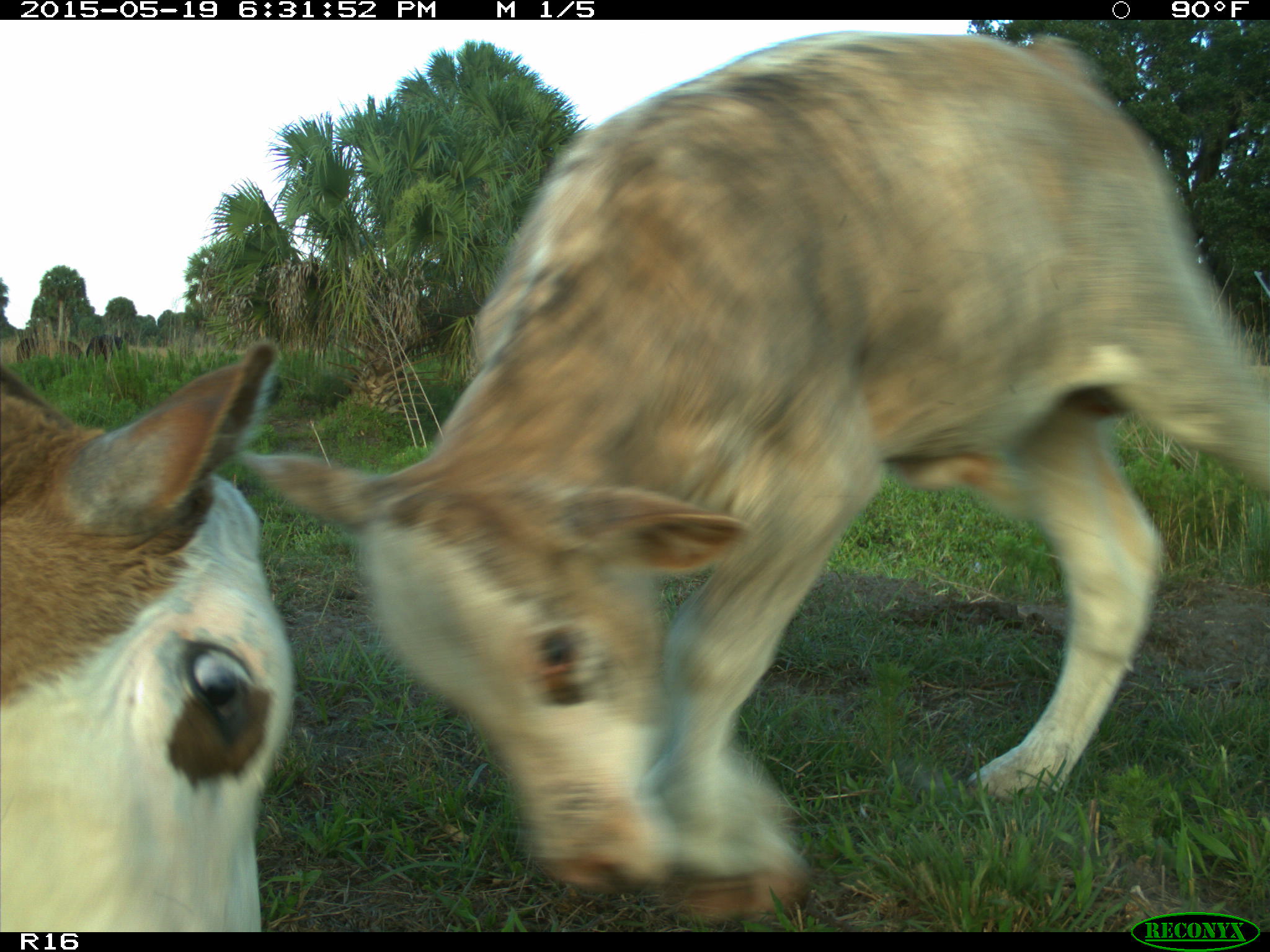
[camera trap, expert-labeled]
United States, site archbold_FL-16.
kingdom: Animalia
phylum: Chordata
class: Mammalia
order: Artiodactyla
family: Bovidae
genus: Bos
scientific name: Bos taurus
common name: domestic cow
Bos taurus (domestic cow).